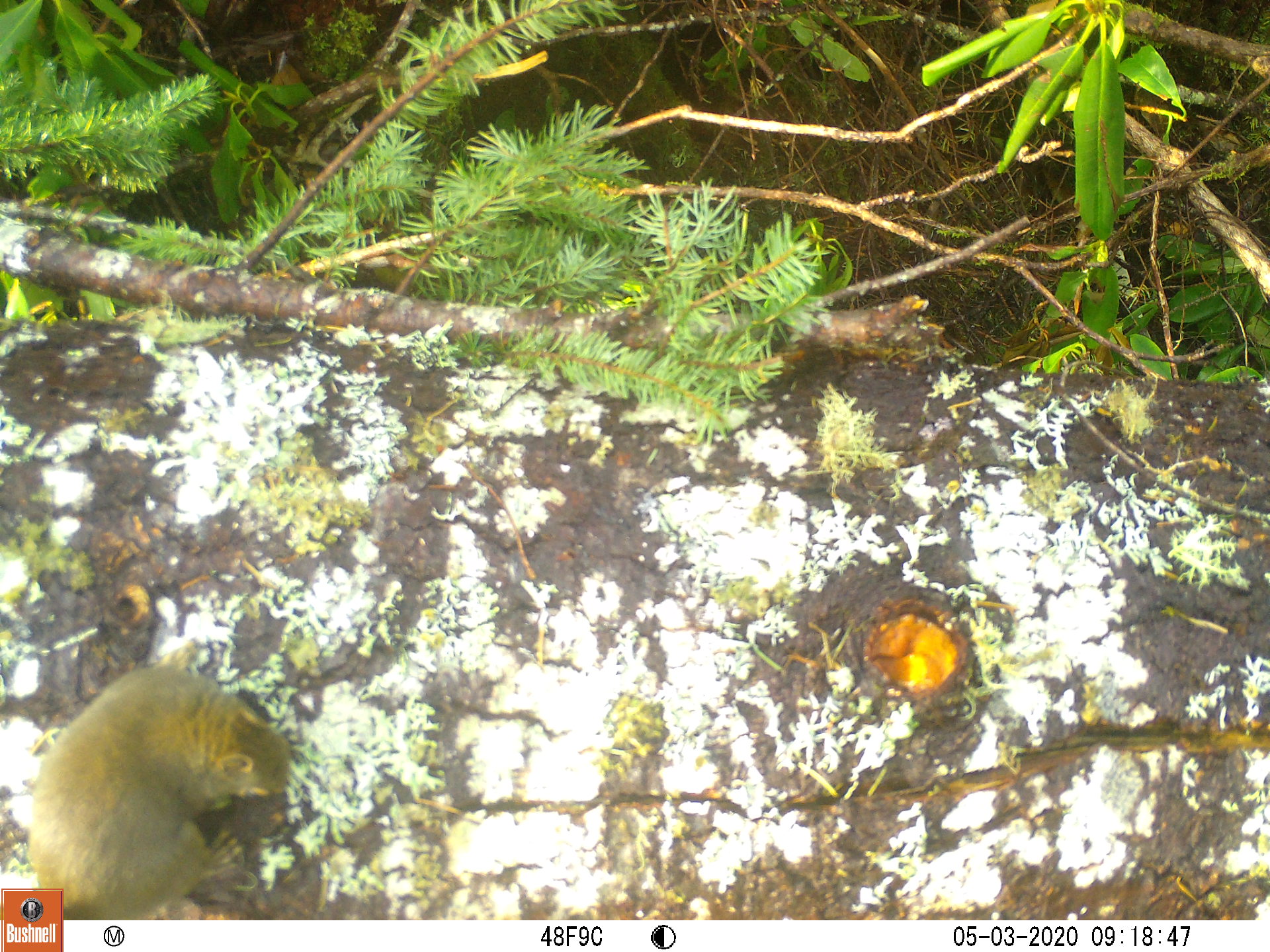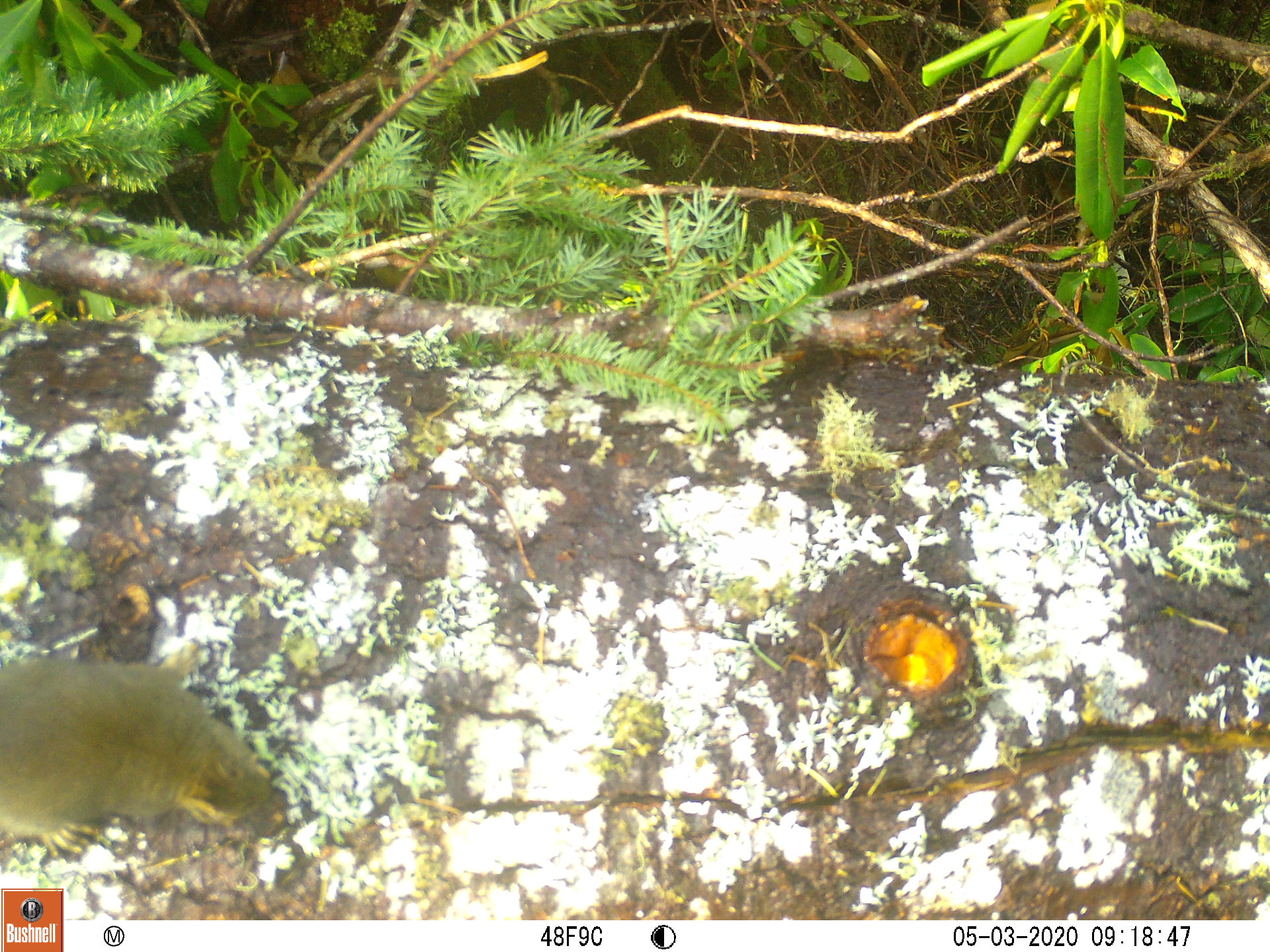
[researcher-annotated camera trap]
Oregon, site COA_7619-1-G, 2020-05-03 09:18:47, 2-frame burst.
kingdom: Animalia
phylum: Chordata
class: Mammalia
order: Rodentia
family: Sciuridae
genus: Tamiasciurus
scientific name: Tamiasciurus douglasii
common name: douglas squirrel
Douglas squirrel (Tamiasciurus douglasii).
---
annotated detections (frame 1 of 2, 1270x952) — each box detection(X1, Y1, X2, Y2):
douglas squirrel: detection(28, 657, 293, 886)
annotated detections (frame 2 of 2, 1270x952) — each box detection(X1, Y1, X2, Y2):
douglas squirrel: detection(1, 658, 293, 865)